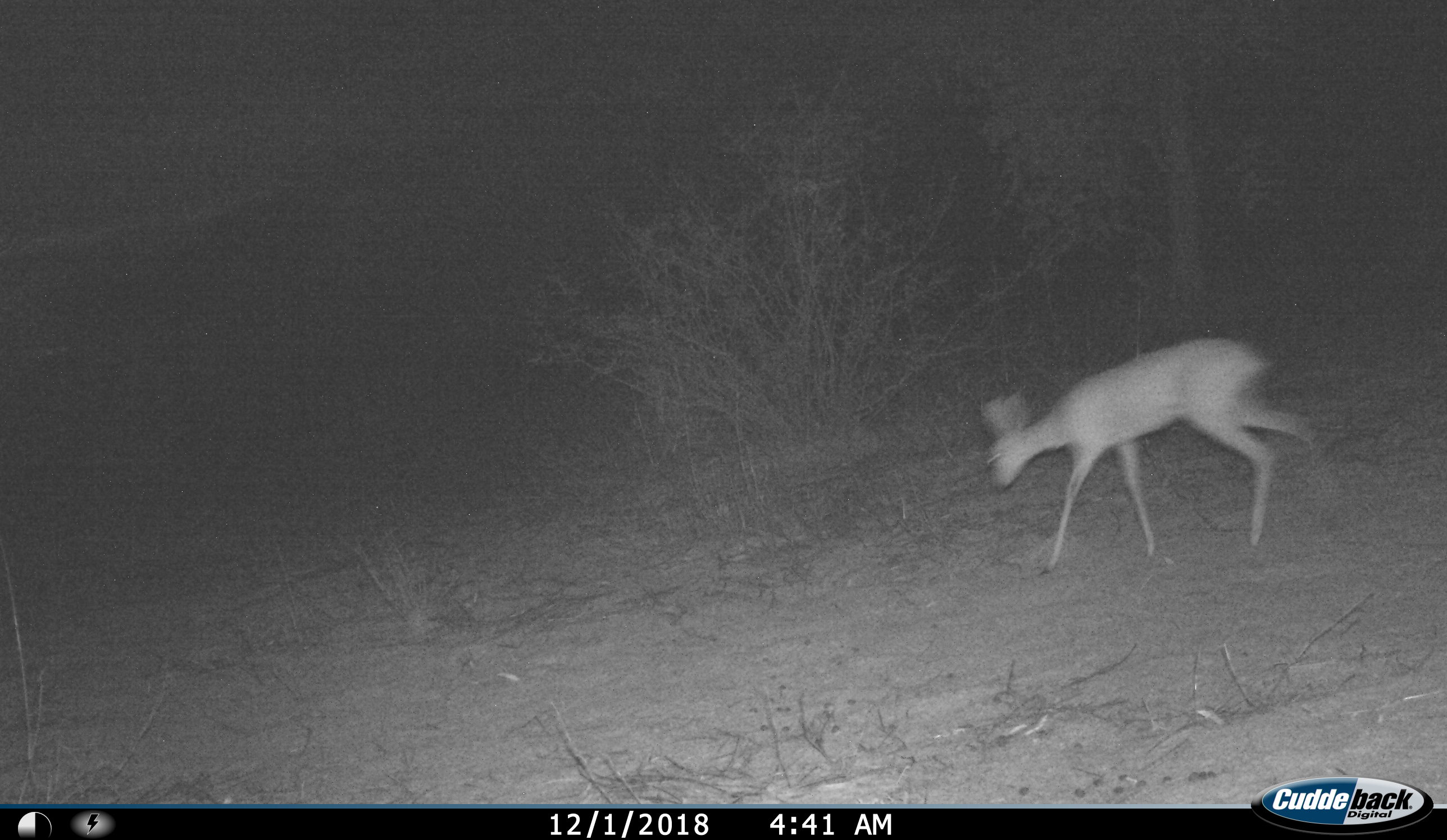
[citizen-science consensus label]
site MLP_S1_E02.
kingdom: Animalia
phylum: Chordata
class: Mammalia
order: Artiodactyla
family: Bovidae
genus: Raphicerus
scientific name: Raphicerus campestris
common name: steenbok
Steenbok (Raphicerus campestris), count 1. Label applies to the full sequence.